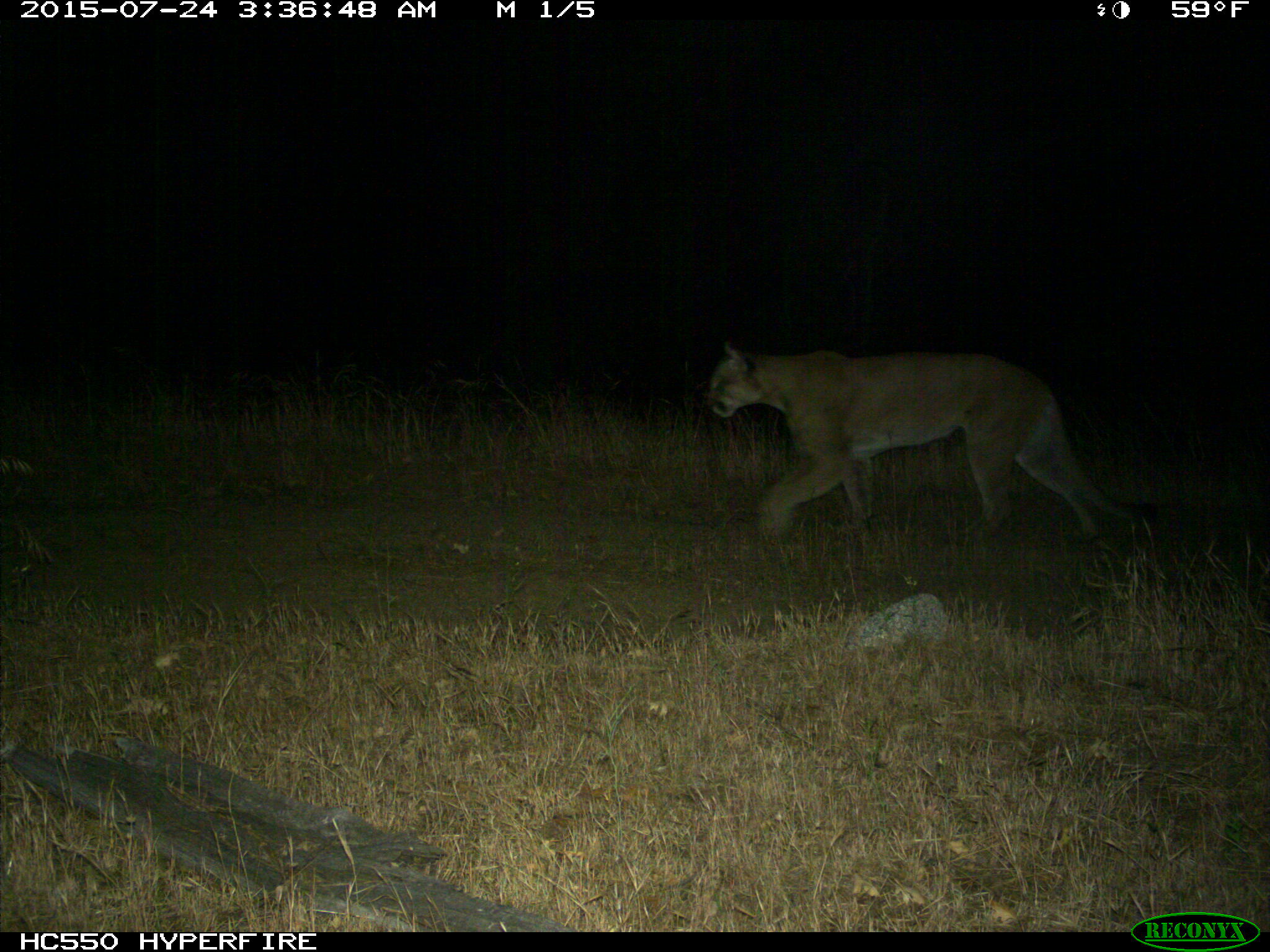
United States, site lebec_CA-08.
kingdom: Animalia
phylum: Chordata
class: Mammalia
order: Carnivora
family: Felidae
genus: Puma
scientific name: Puma concolor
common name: mountain lion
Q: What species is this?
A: Puma concolor (mountain lion).